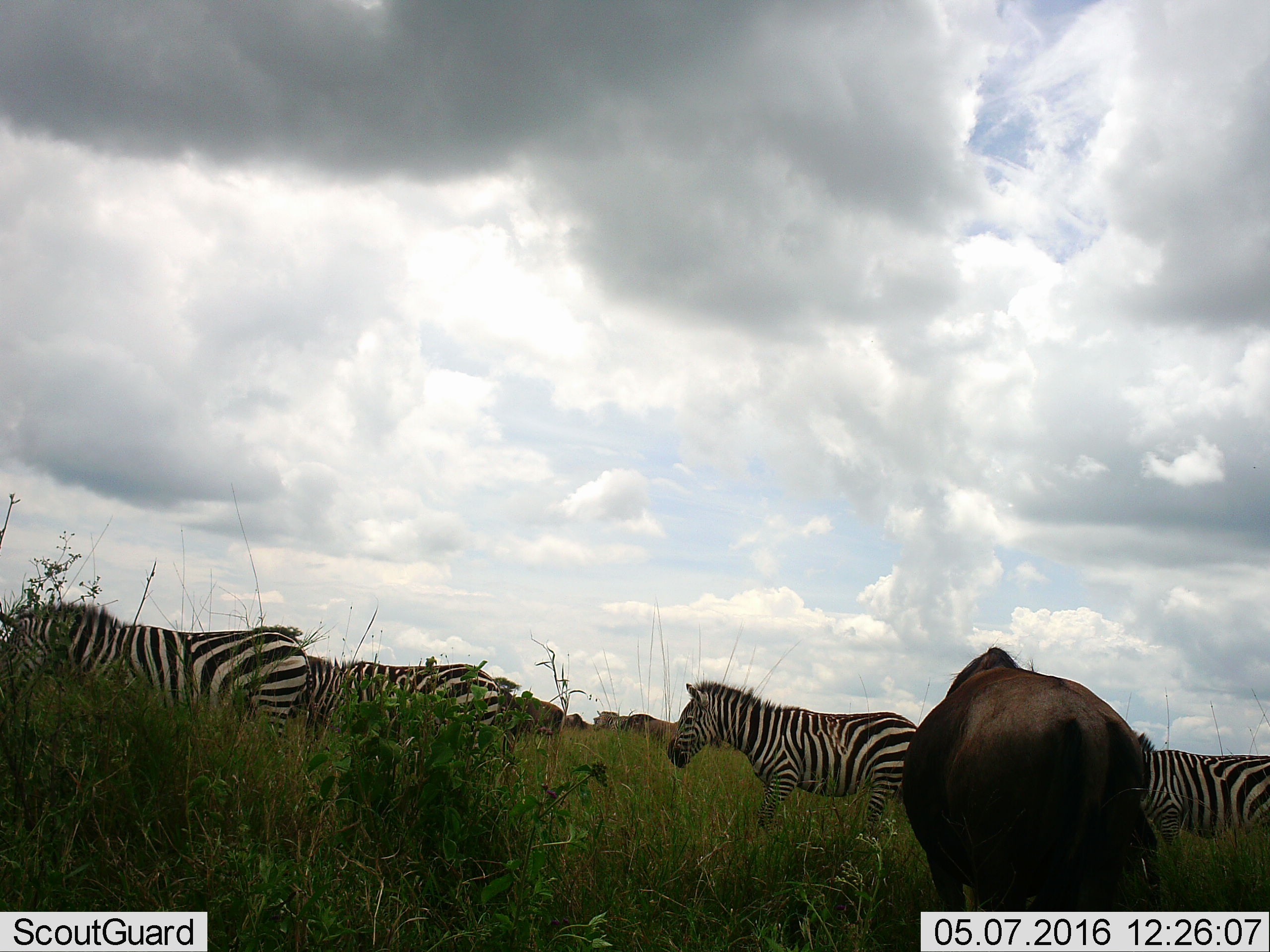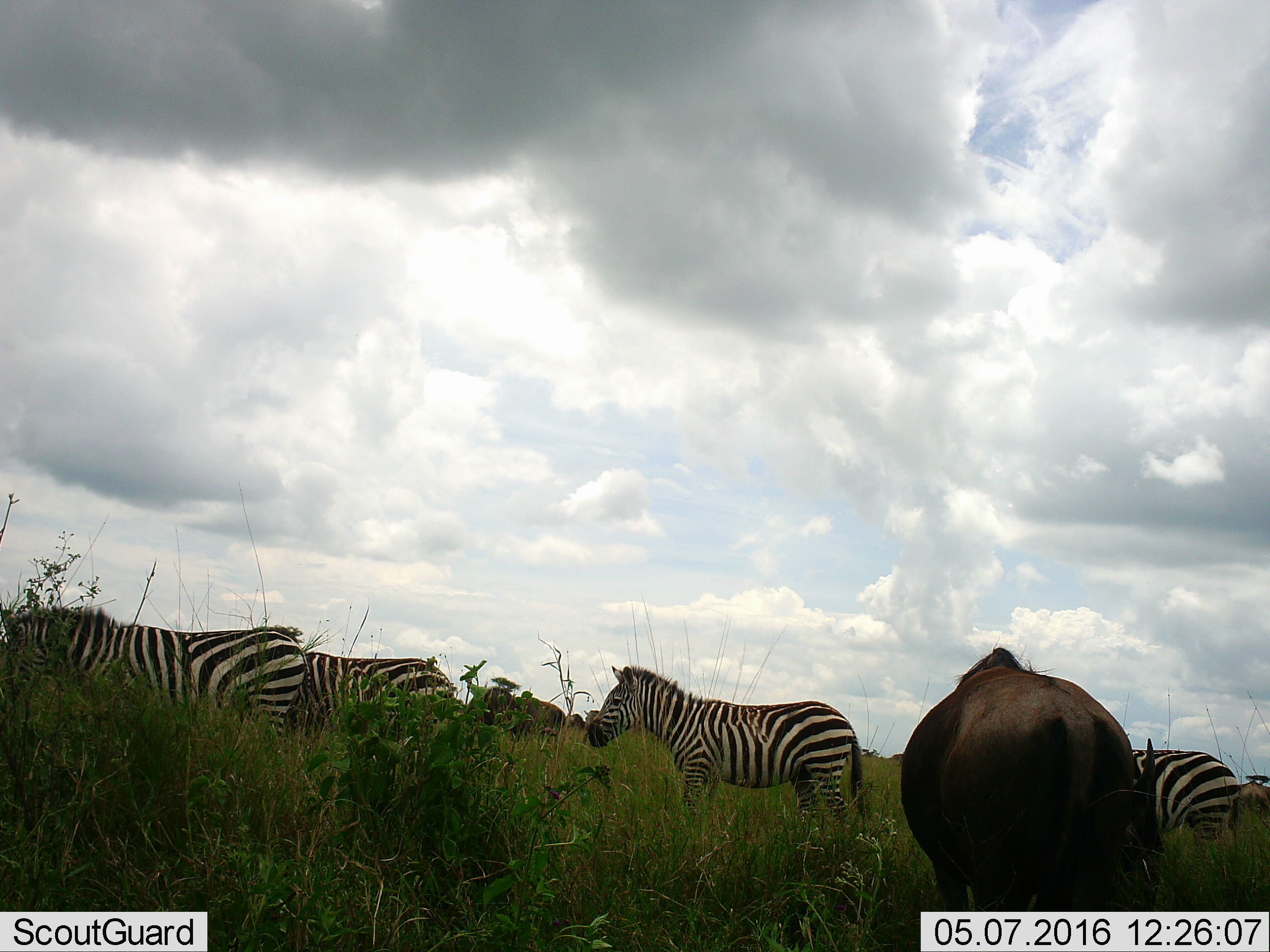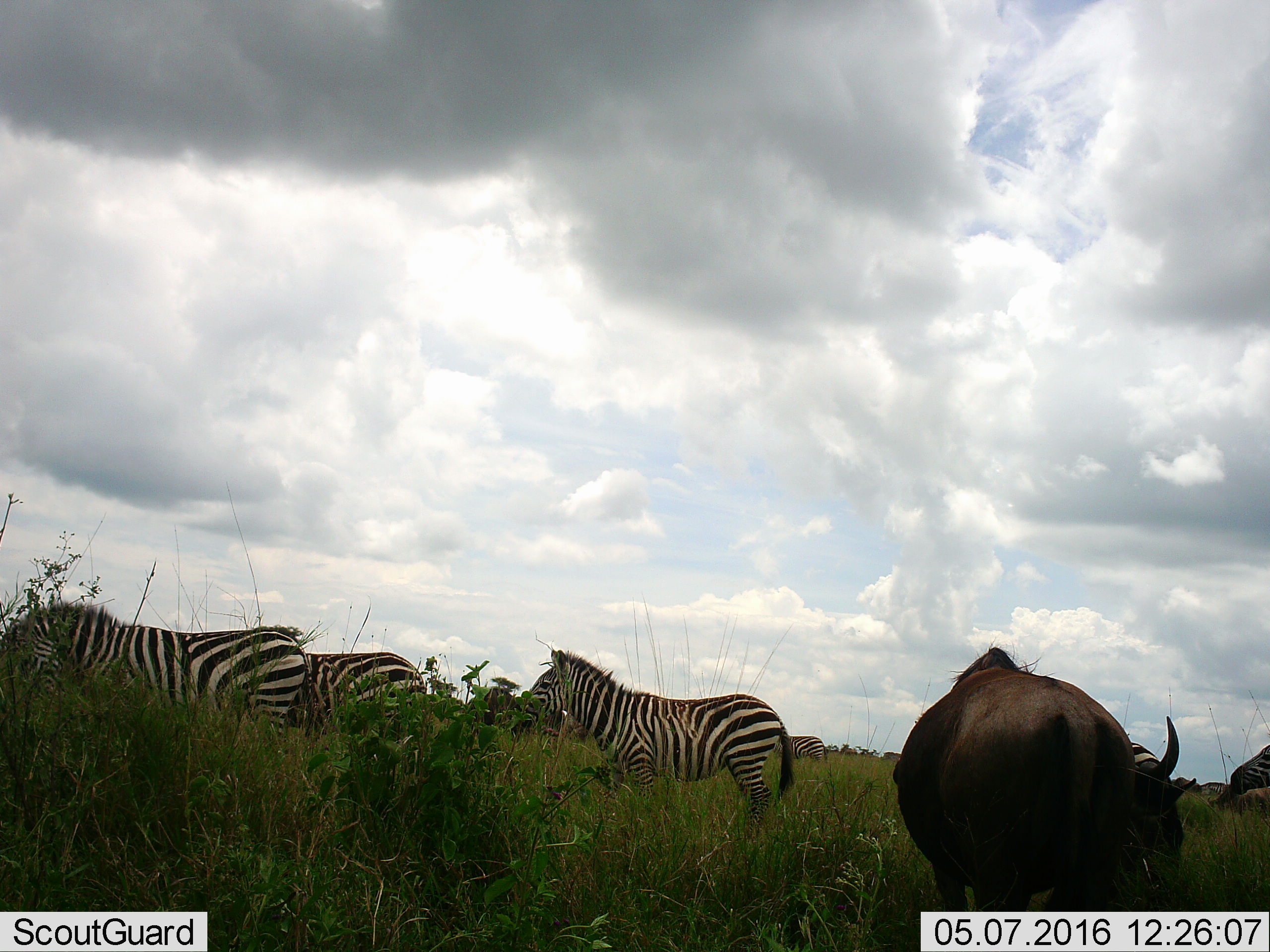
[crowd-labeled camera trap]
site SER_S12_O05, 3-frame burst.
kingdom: Animalia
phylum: Chordata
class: Mammalia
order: Artiodactyla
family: Bovidae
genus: Connochaetes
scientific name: Connochaetes taurinus taurinus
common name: blue wildebeest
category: wildebeestblue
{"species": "wildebeestblue (blue wildebeest) (Connochaetes taurinus taurinus)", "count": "5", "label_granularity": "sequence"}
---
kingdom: Animalia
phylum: Chordata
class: Mammalia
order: Perissodactyla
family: Equidae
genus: Equus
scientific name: Equus quagga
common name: plains zebra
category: zebraplains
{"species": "zebraplains (plains zebra) (Equus quagga)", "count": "6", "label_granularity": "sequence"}